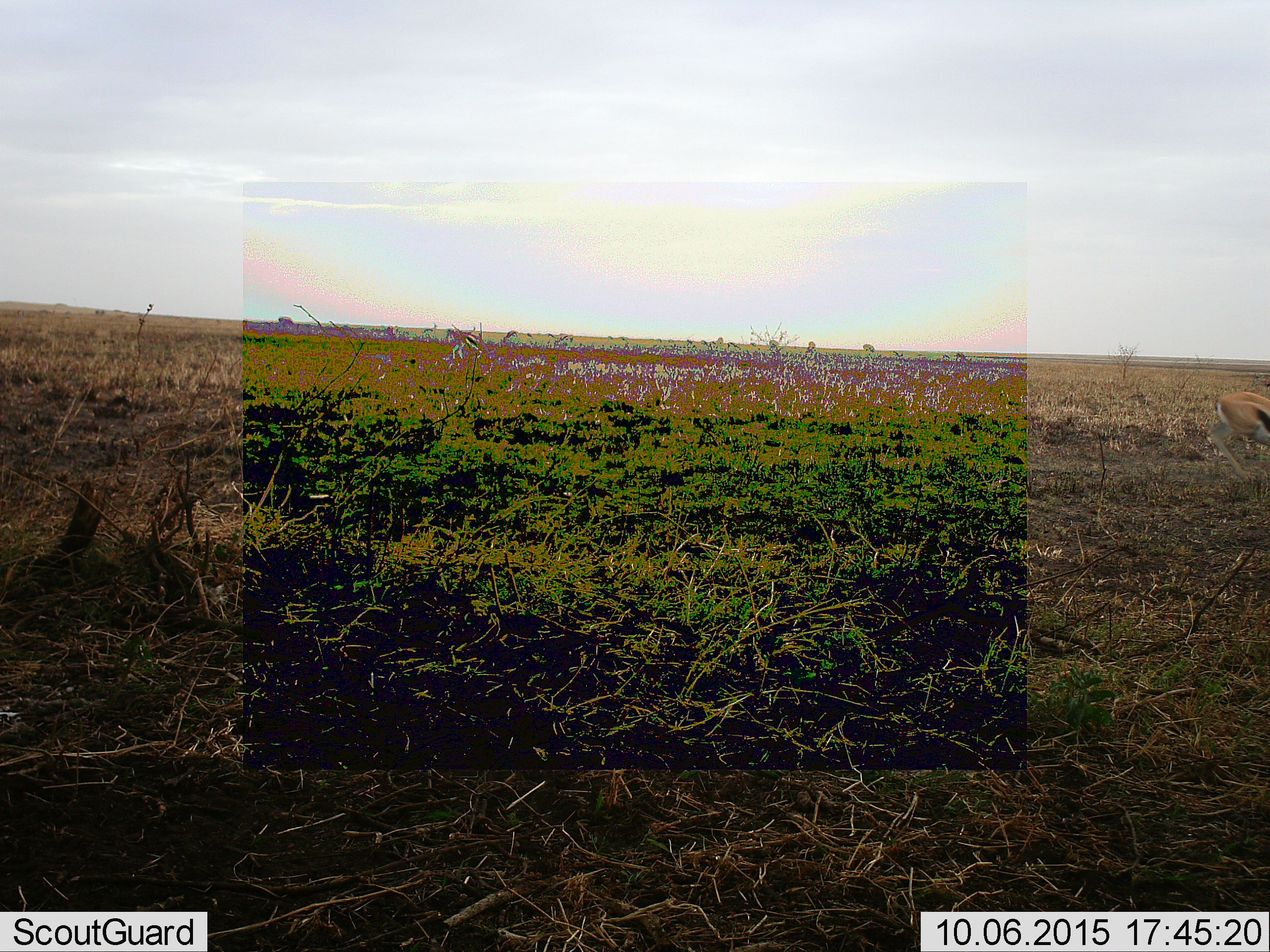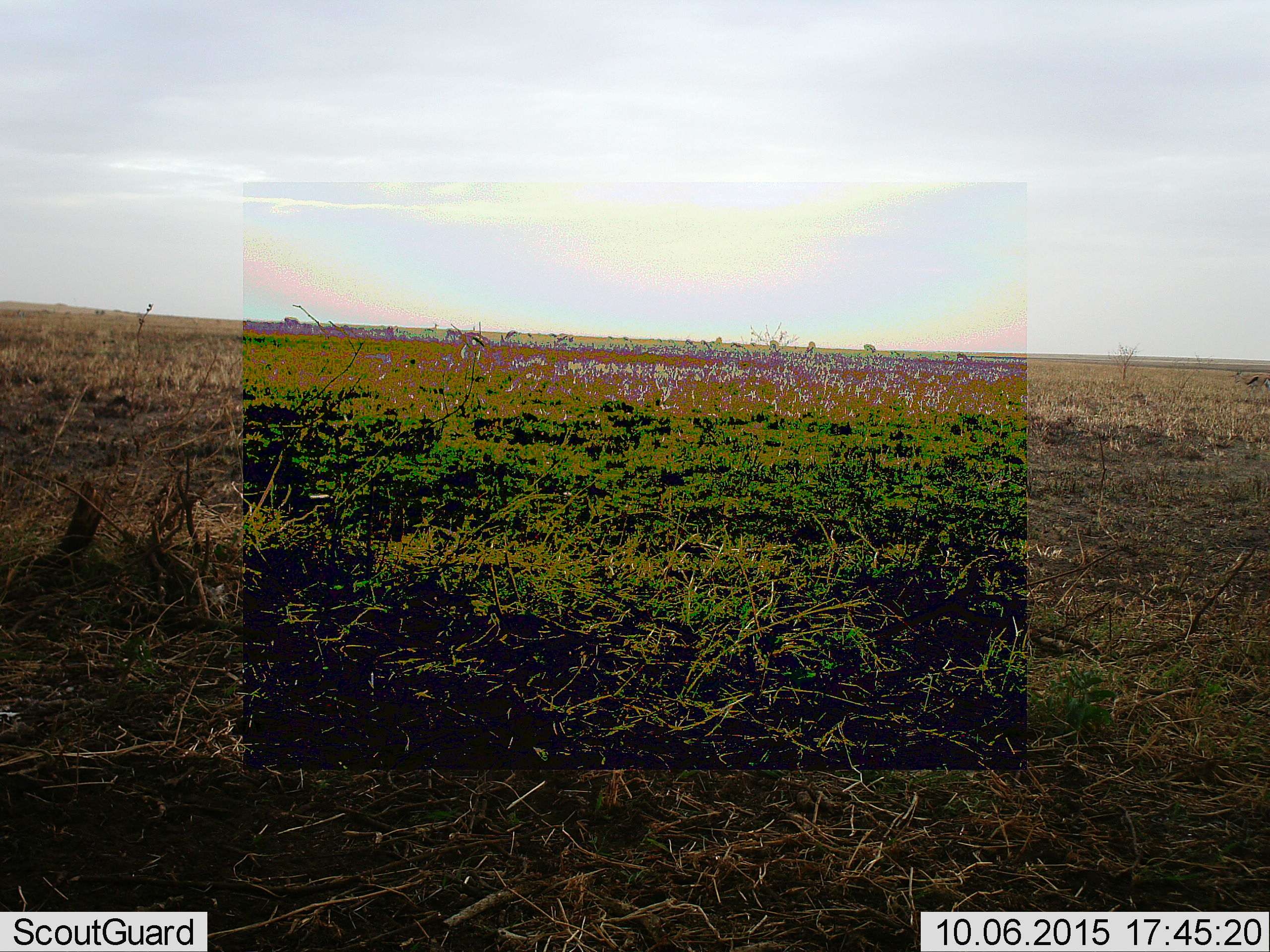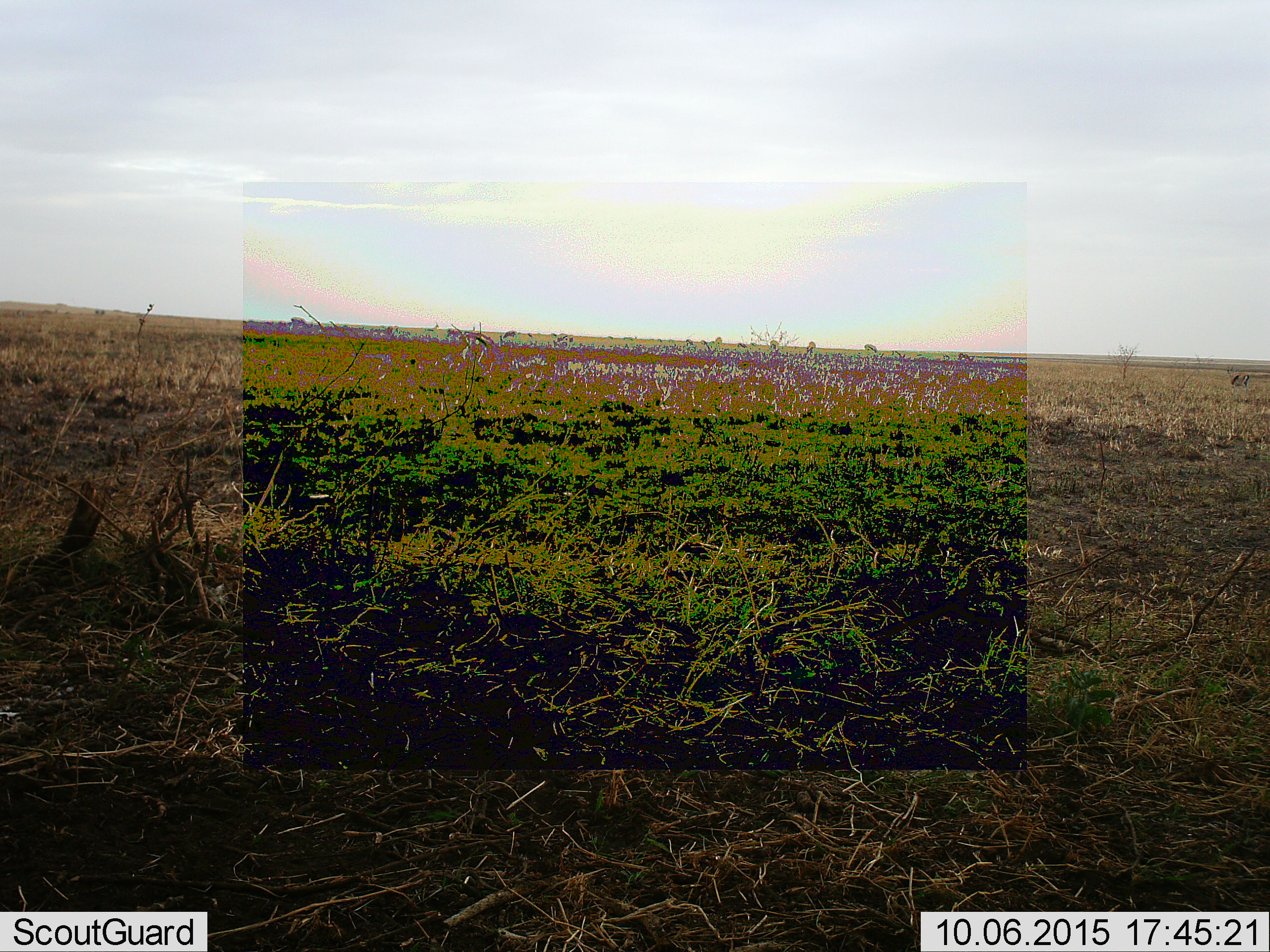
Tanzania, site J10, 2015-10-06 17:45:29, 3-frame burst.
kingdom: Animalia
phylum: Chordata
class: Mammalia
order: Artiodactyla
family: Bovidae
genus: Eudorcas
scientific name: Eudorcas thomsonii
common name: thomson's gazelle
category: gazellethomsons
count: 11-50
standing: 100%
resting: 0%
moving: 80%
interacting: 20%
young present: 20%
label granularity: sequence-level